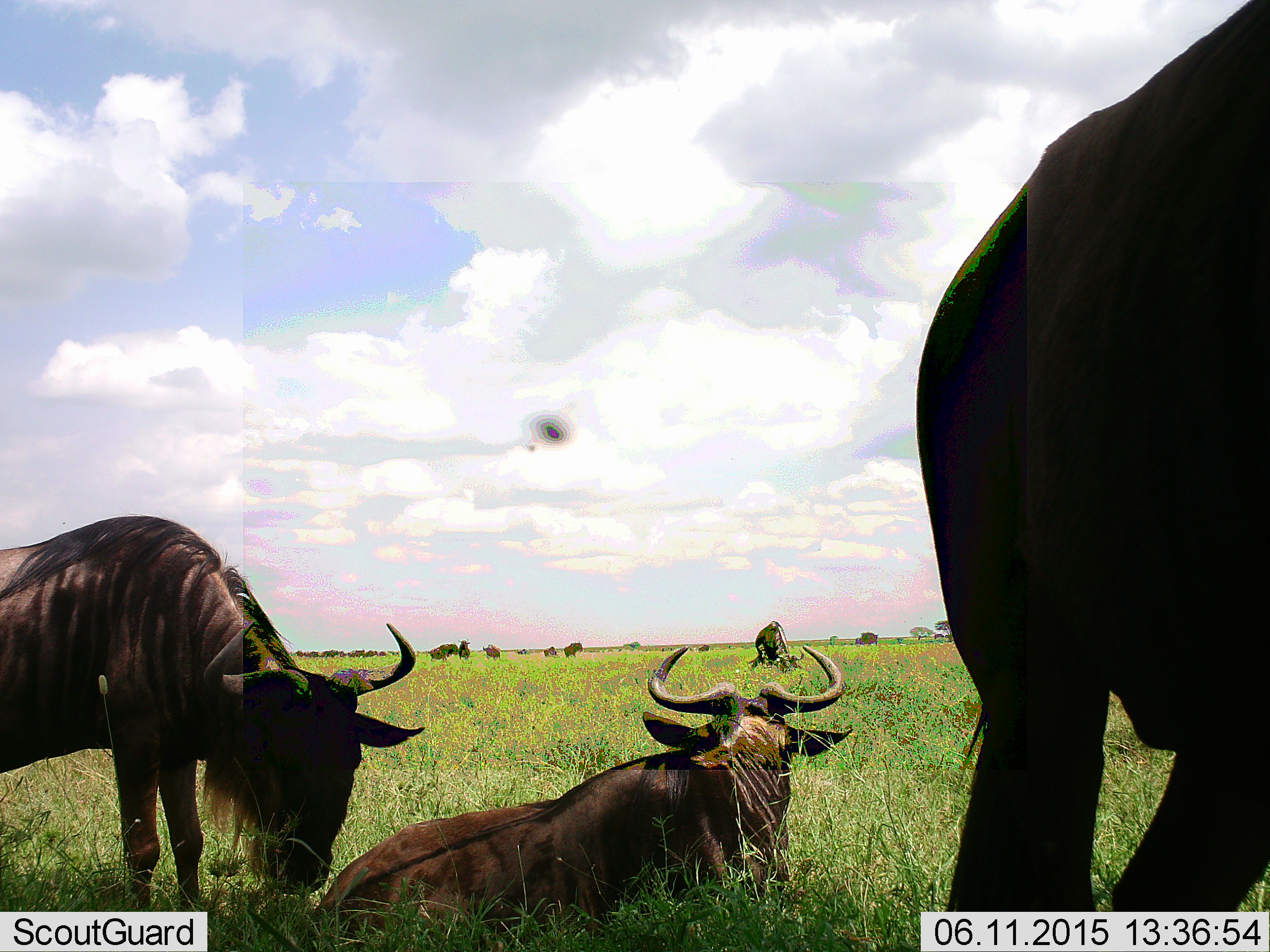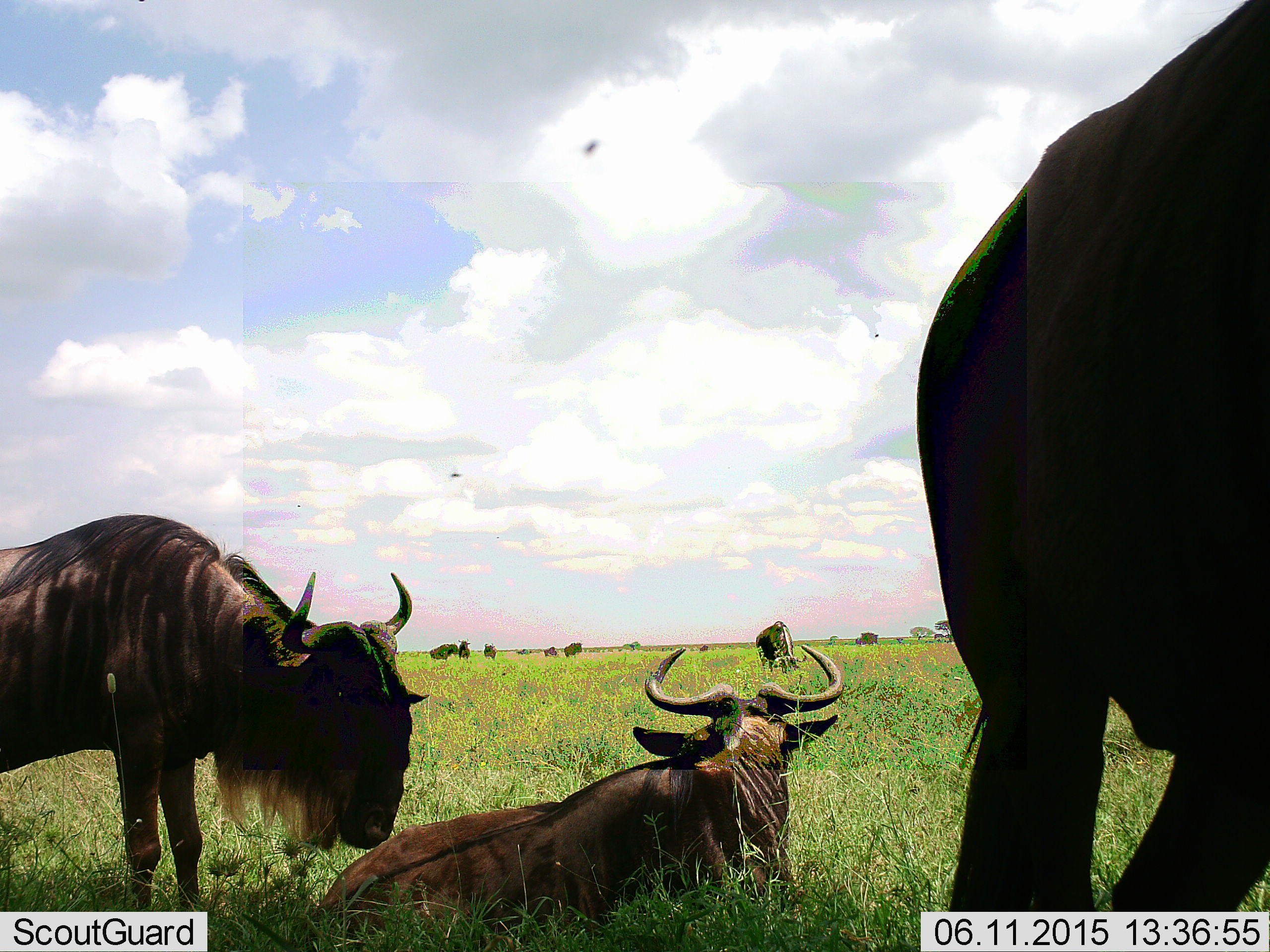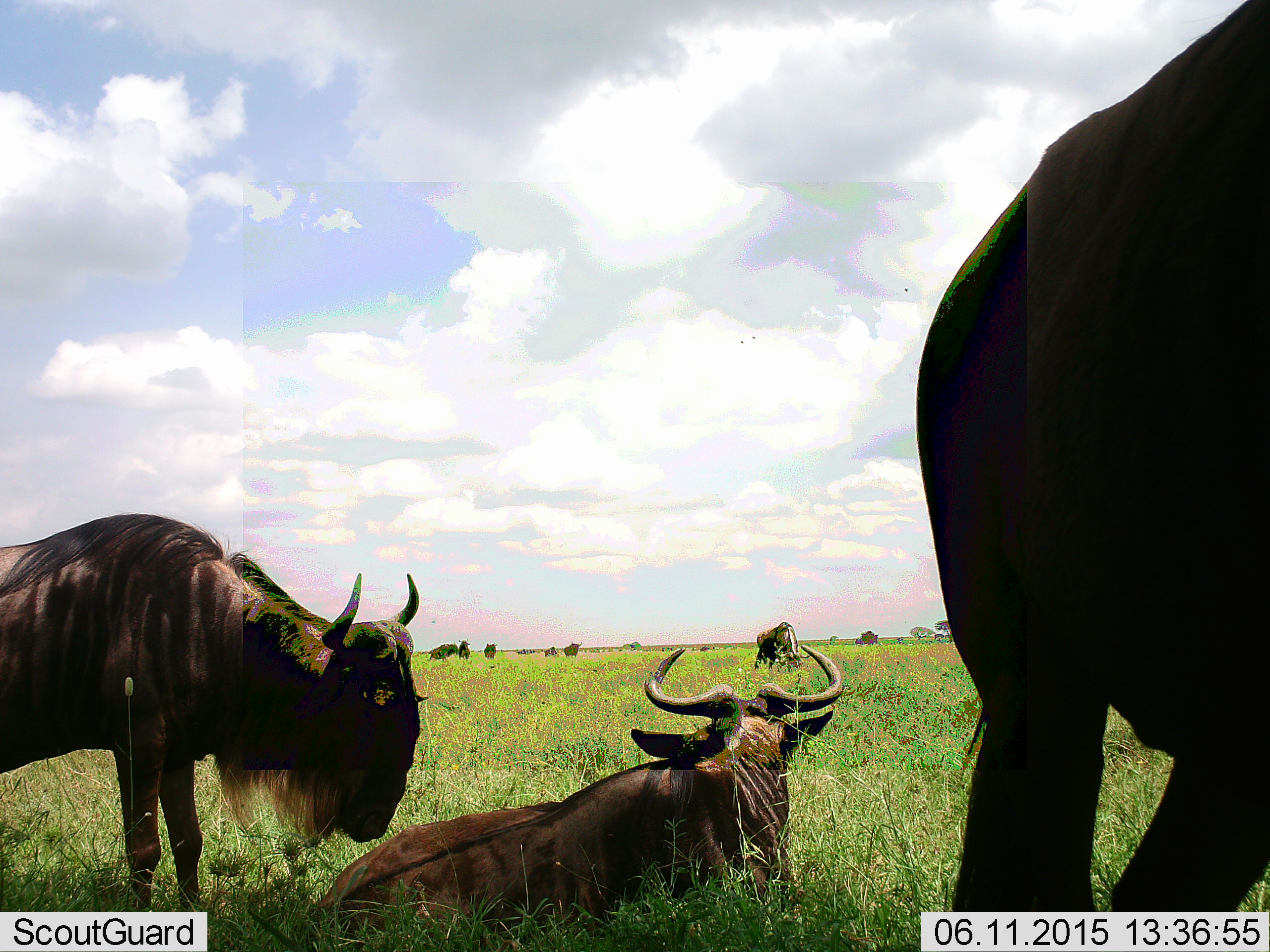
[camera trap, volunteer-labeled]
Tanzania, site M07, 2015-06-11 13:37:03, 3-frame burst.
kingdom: Animalia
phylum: Chordata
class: Mammalia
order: Artiodactyla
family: Bovidae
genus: Connochaetes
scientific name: Connochaetes taurinus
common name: blue wildebeest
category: wildebeest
Wildebeest (blue wildebeest) (Connochaetes taurinus), count 10. Behavior (volunteer vote fractions): standing 79%, resting 86%, moving 21%, interacting 7%. Young present (vote fraction): 0%. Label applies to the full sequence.